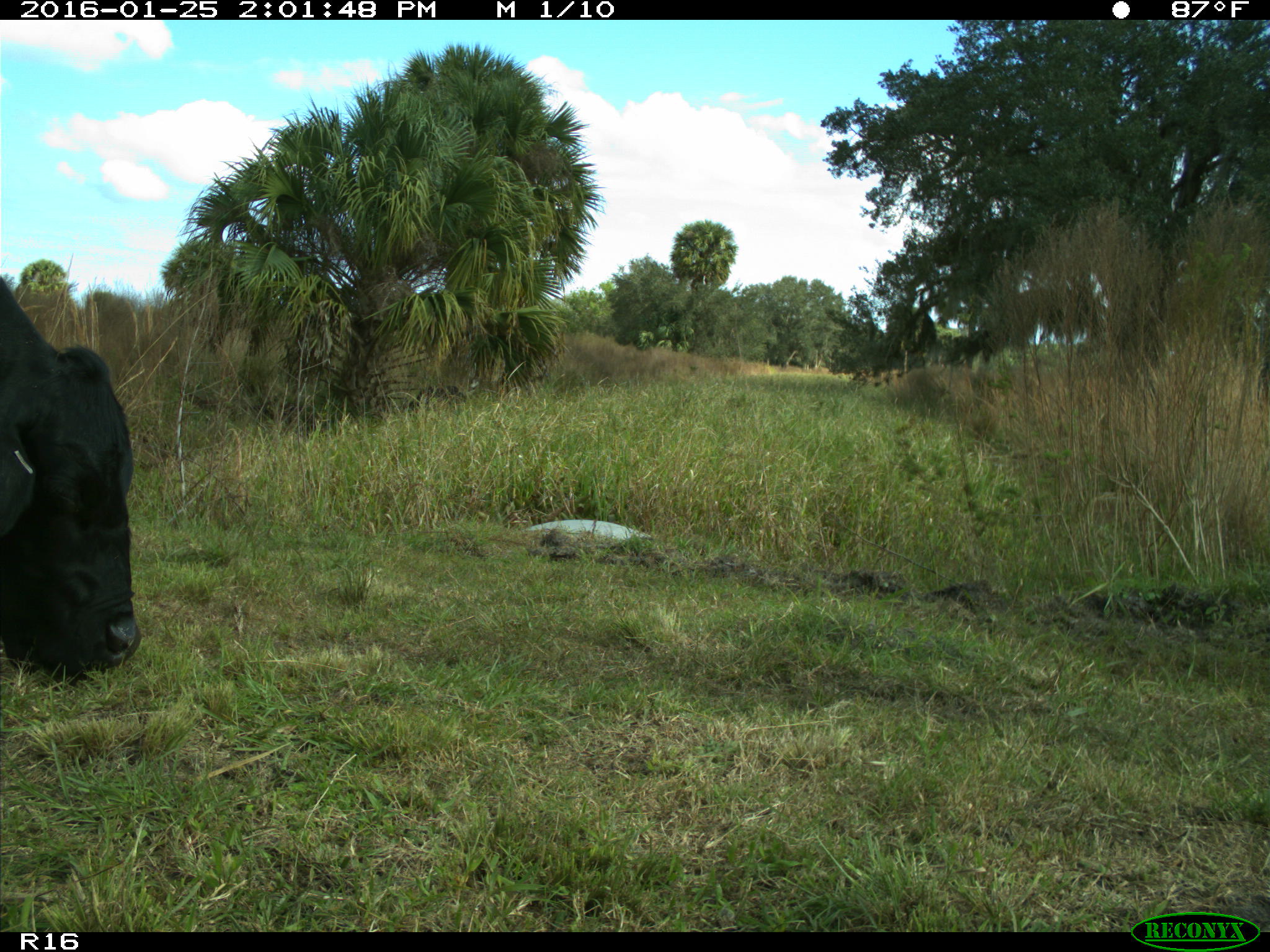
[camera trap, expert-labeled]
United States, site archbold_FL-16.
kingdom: Animalia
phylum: Chordata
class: Mammalia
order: Artiodactyla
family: Bovidae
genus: Bos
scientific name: Bos taurus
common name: domestic cow